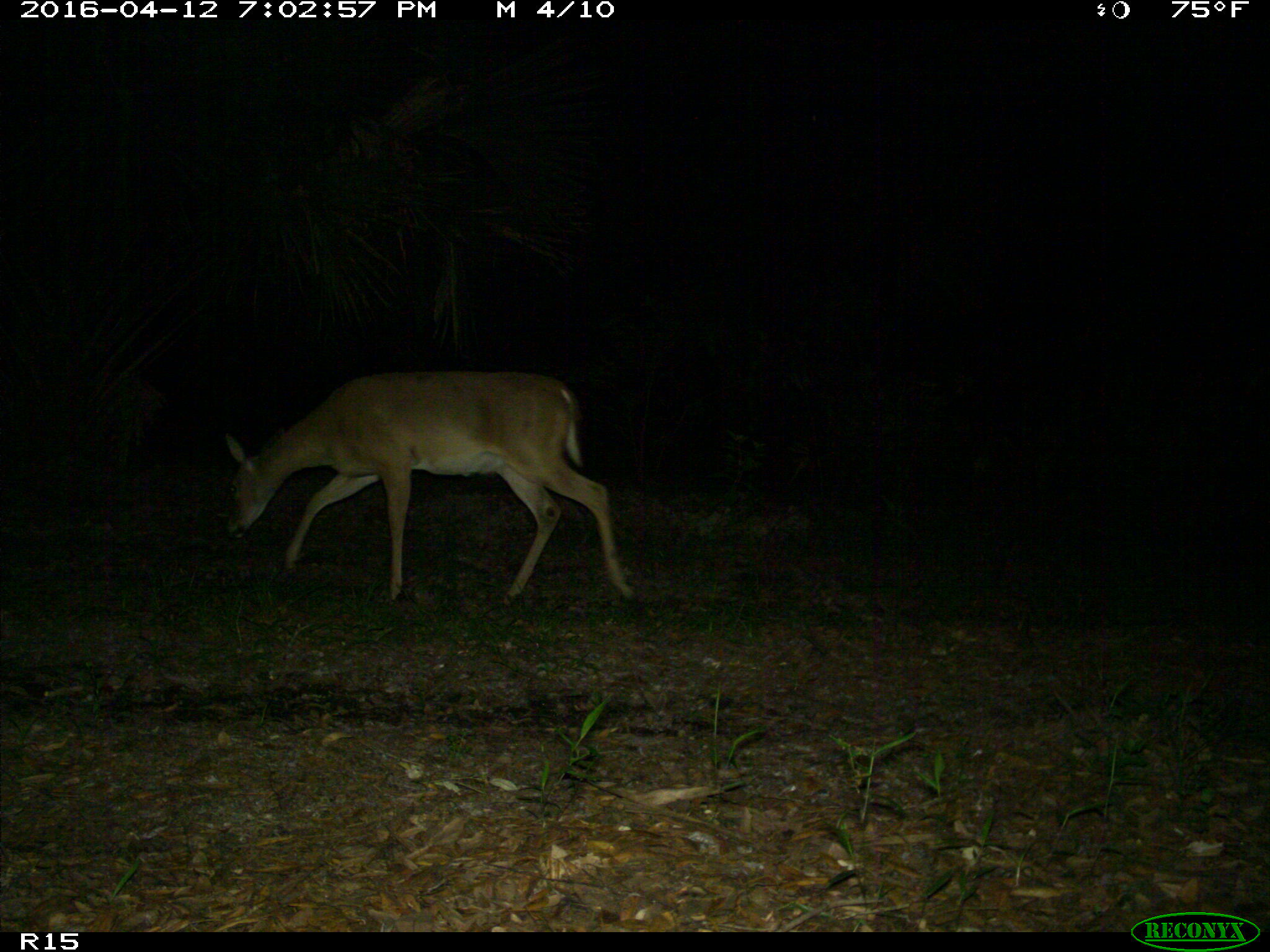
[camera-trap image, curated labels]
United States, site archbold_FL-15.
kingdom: Animalia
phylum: Chordata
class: Mammalia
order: Artiodactyla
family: Cervidae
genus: Odocoileus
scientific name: Odocoileus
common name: deer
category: unidentified deer